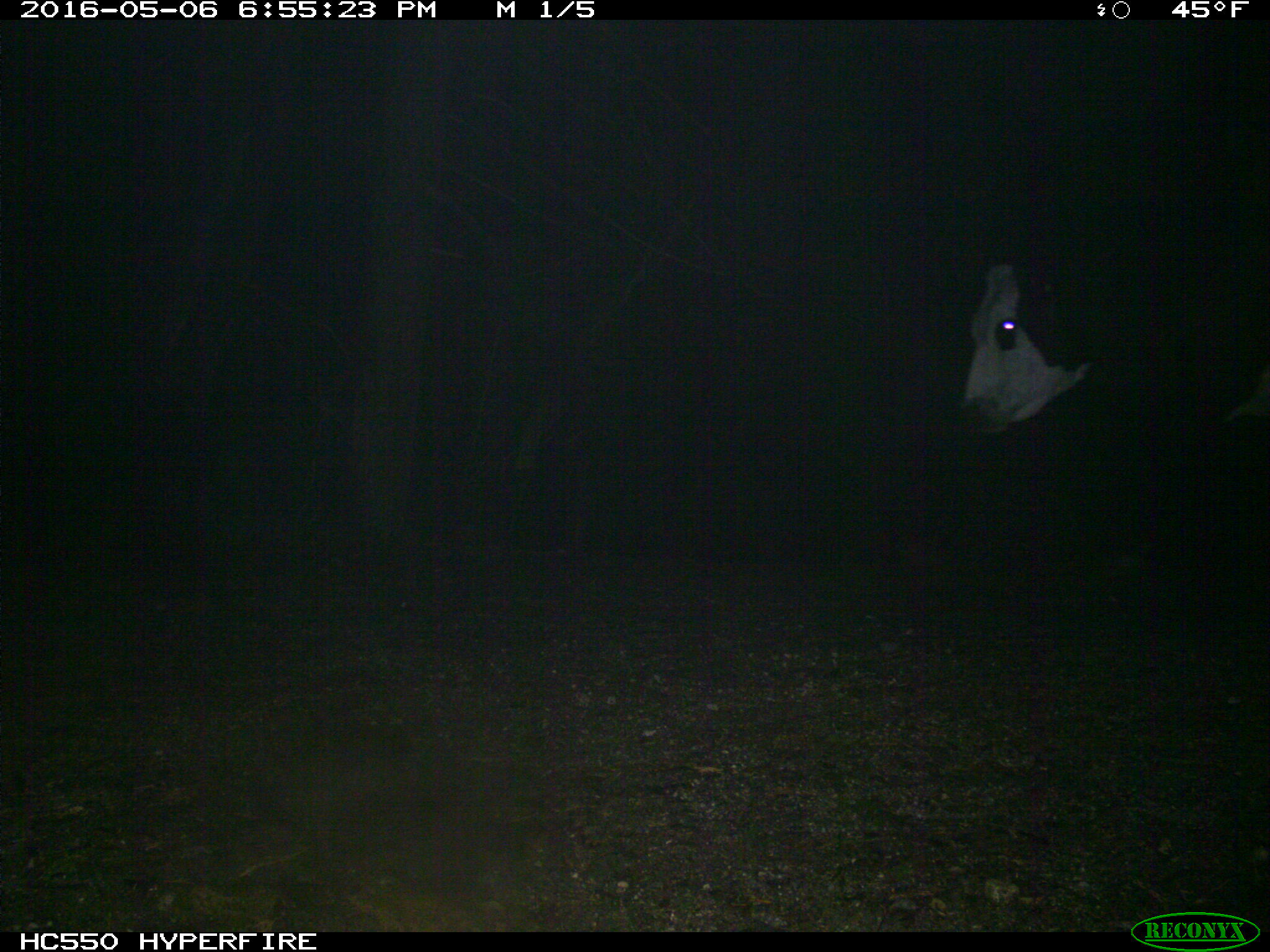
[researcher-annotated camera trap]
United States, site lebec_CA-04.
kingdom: Animalia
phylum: Chordata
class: Mammalia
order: Artiodactyla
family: Bovidae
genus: Bos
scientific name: Bos taurus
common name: domestic cow